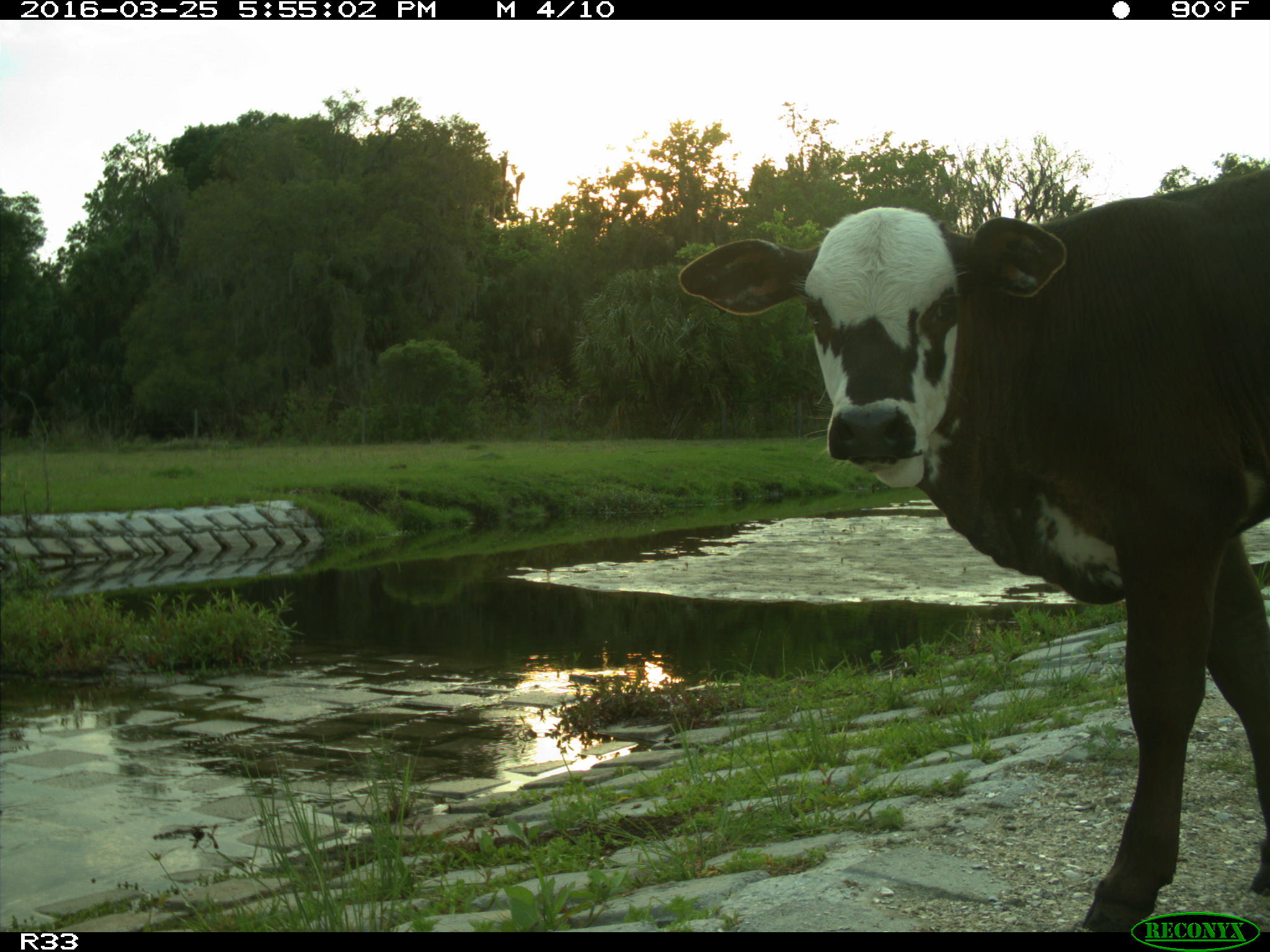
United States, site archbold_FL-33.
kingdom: Animalia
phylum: Chordata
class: Mammalia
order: Artiodactyla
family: Bovidae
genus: Bos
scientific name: Bos taurus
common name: domestic cow